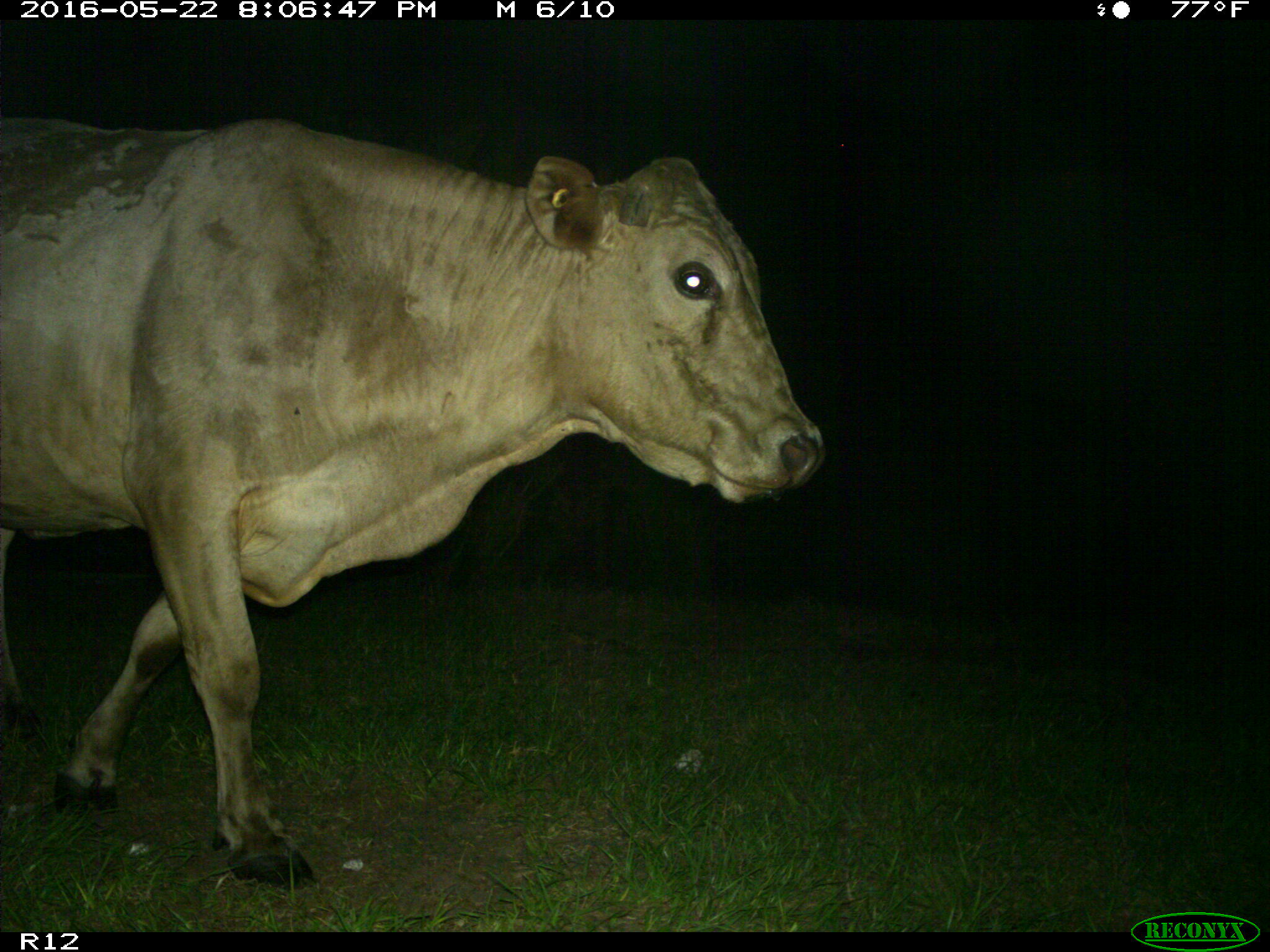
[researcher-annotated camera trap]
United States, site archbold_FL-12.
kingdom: Animalia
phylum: Chordata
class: Mammalia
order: Artiodactyla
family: Bovidae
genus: Bos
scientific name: Bos taurus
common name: domestic cow